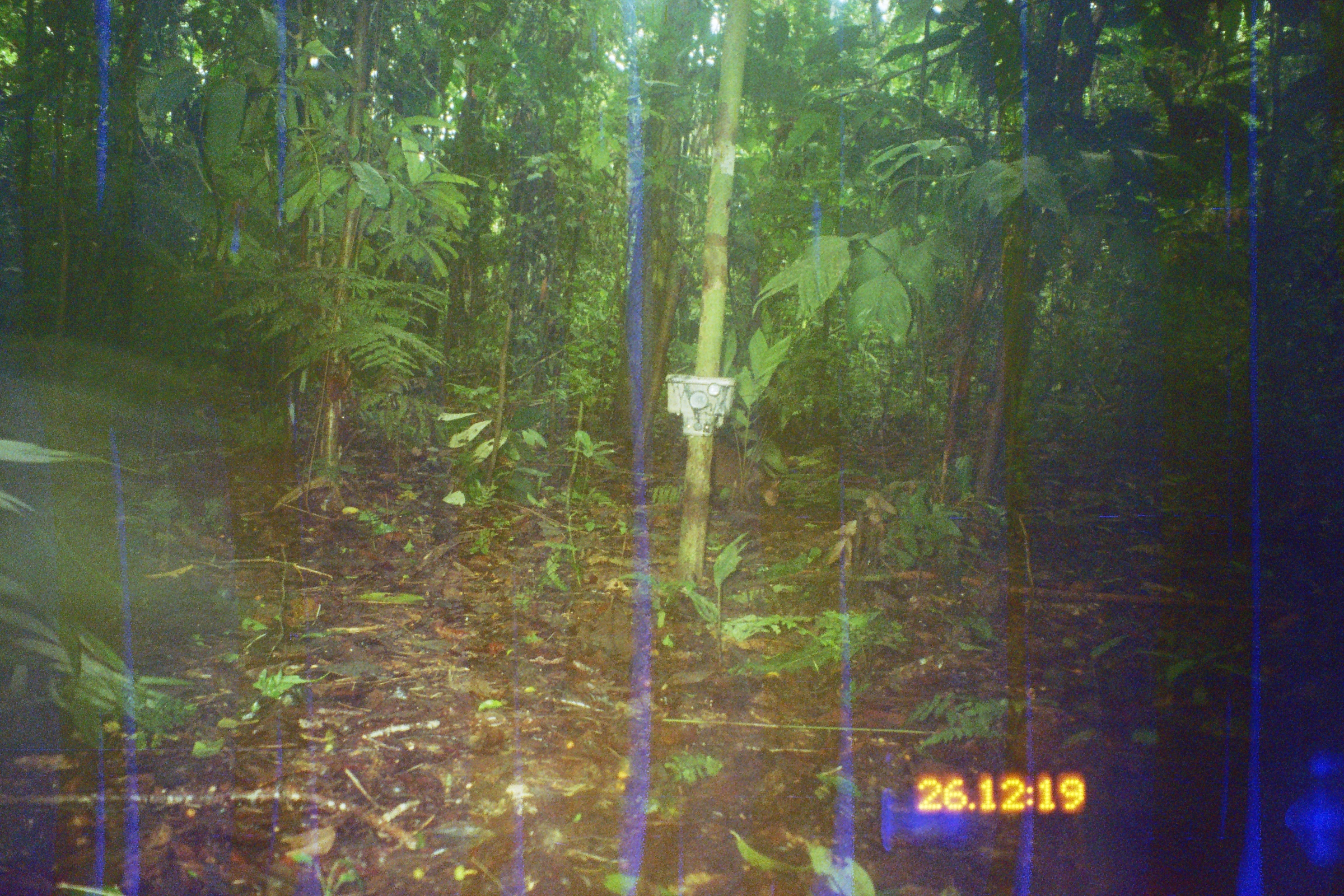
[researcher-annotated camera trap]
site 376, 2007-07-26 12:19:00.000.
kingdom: Animalia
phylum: Chordata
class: Mammalia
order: Rodentia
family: Dasyproctidae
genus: Dasyprocta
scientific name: Dasyprocta punctata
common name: central american agouti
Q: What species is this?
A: Dasyprocta punctata (central american agouti).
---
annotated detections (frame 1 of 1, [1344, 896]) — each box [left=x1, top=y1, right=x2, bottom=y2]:
dasyprocta punctata: [left=709, top=438, right=782, bottom=508]